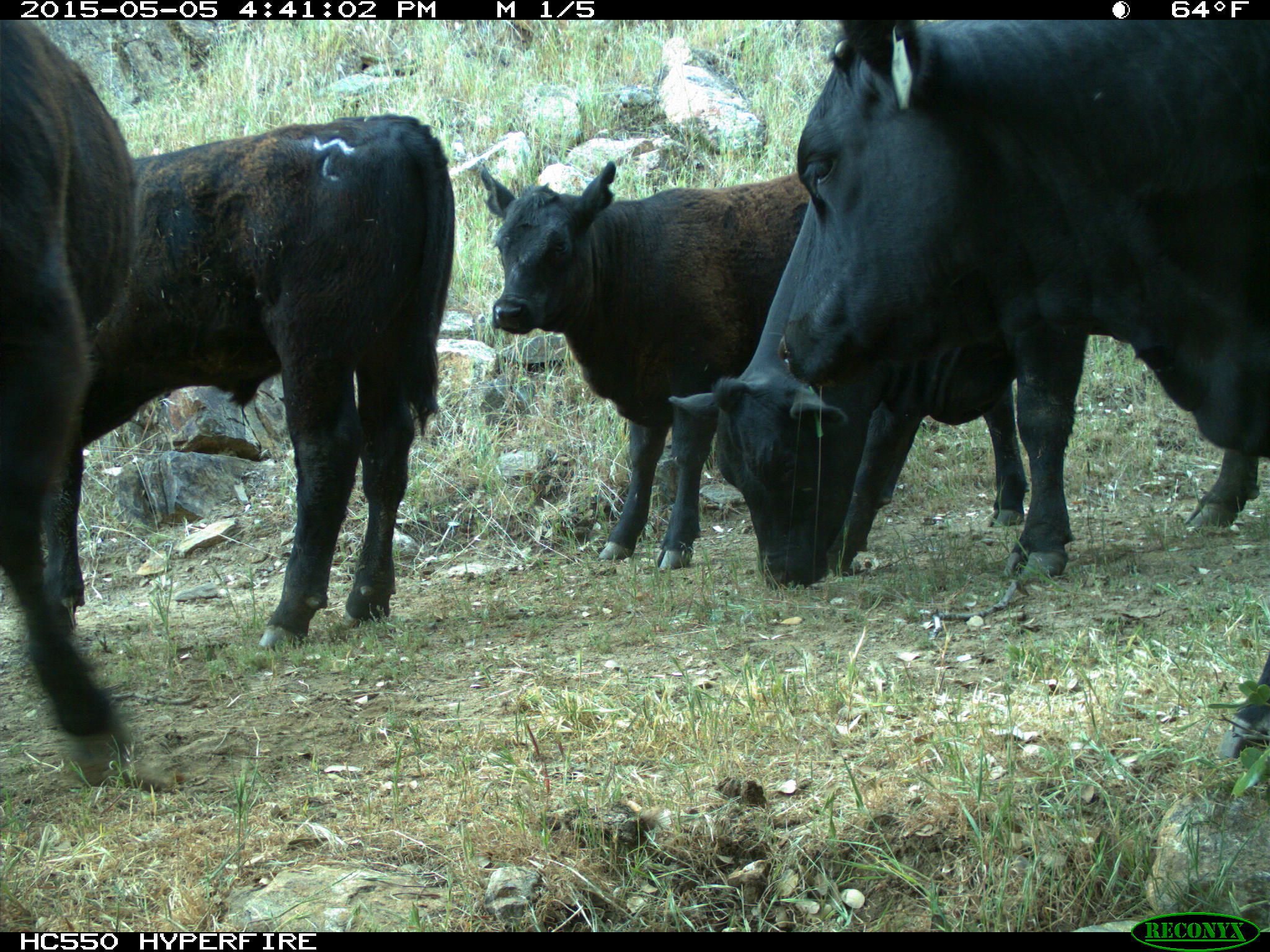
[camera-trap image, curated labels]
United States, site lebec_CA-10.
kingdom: Animalia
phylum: Chordata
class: Mammalia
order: Artiodactyla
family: Bovidae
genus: Bos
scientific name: Bos taurus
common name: domestic cow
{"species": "Bos taurus (domestic cow)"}